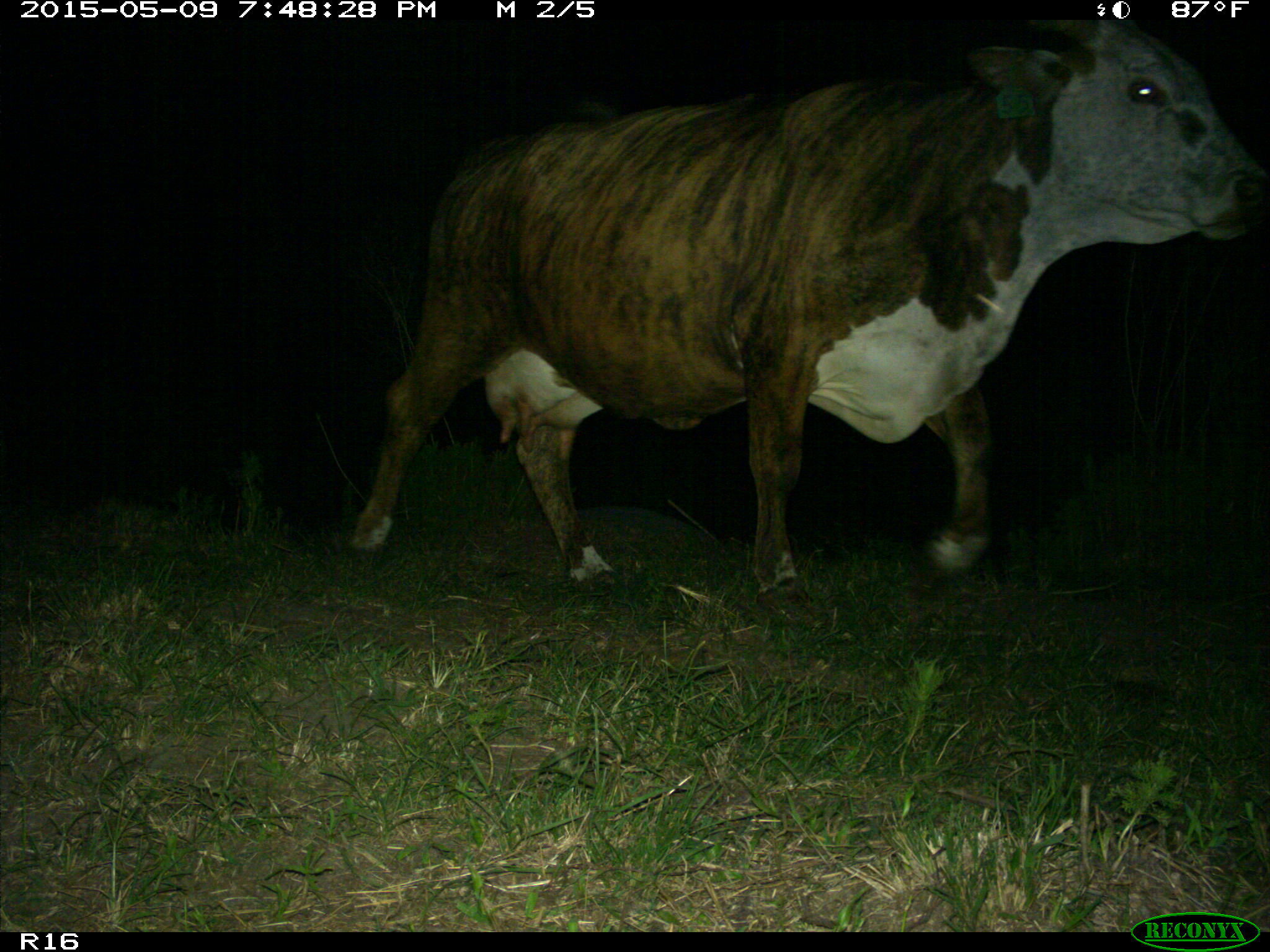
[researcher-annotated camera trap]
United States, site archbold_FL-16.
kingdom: Animalia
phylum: Chordata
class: Mammalia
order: Artiodactyla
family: Bovidae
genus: Bos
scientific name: Bos taurus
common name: domestic cow